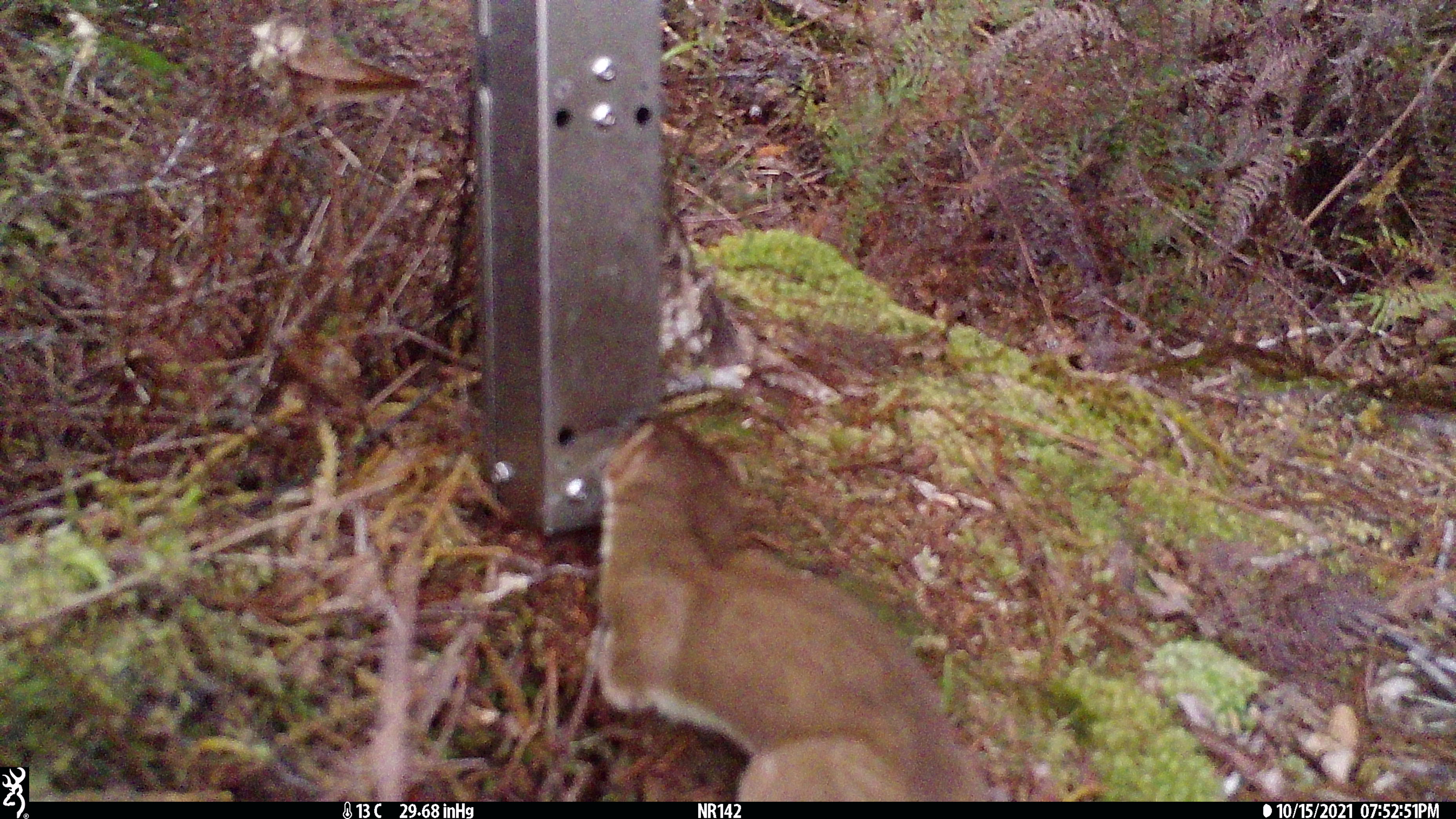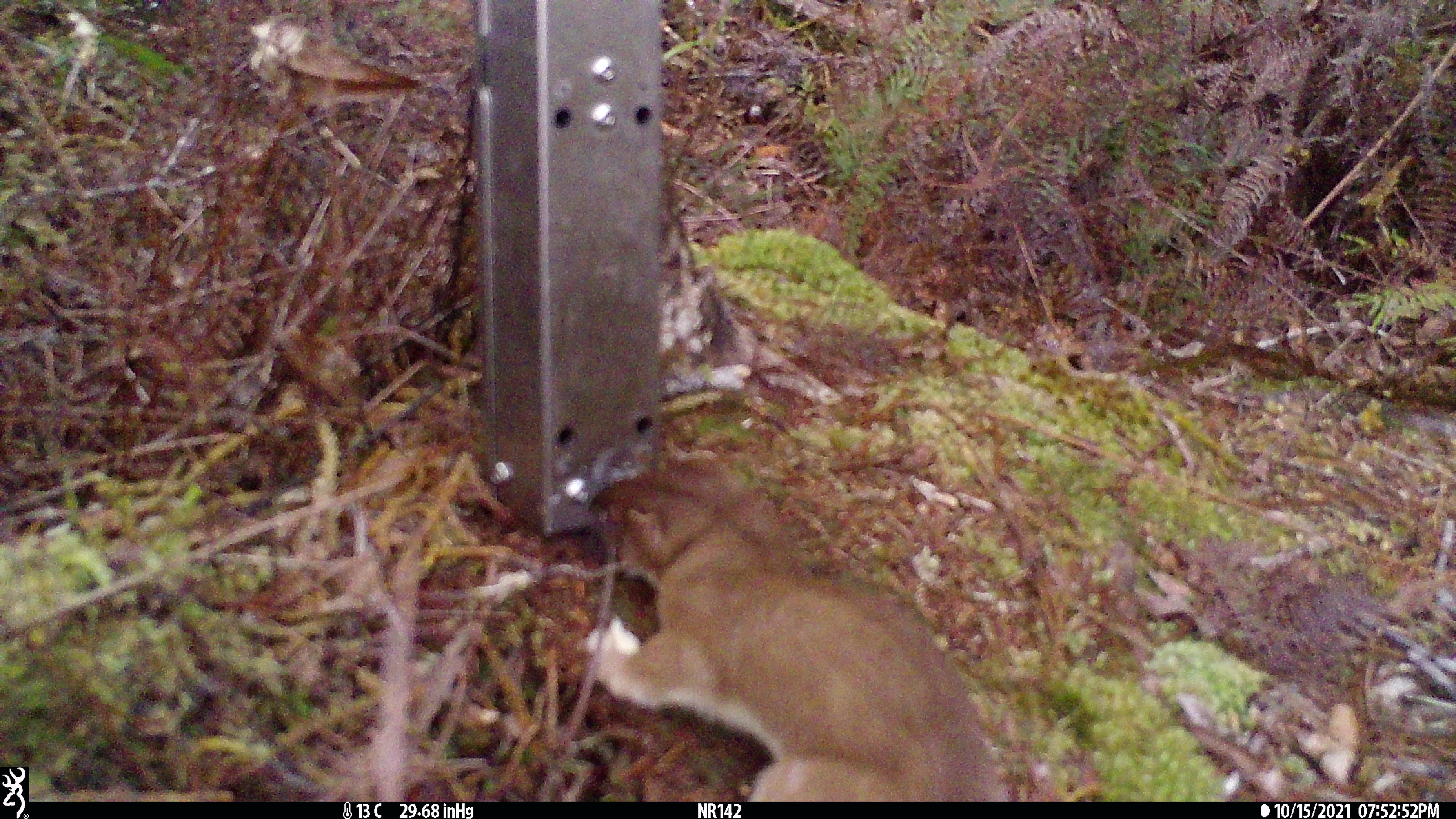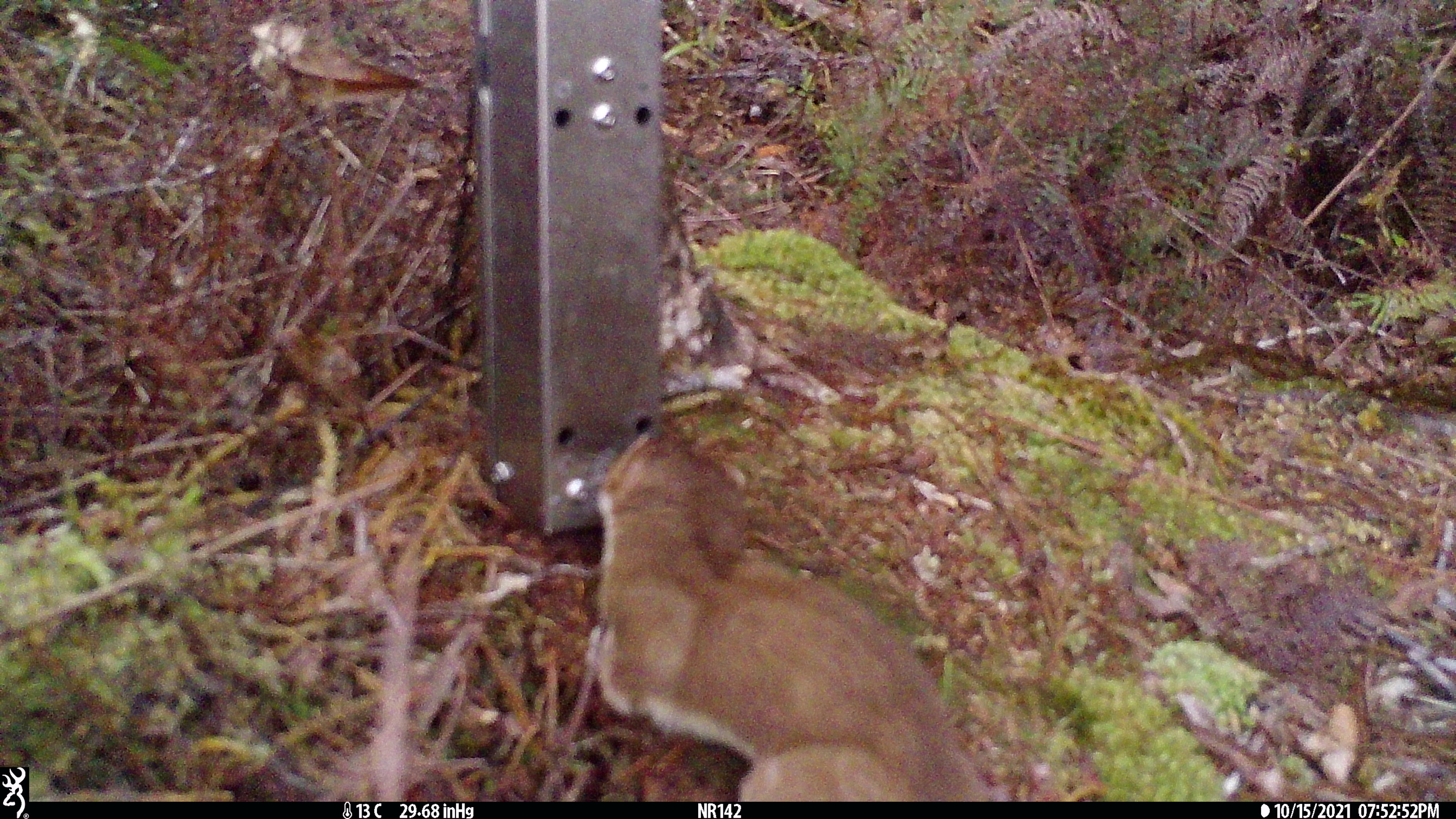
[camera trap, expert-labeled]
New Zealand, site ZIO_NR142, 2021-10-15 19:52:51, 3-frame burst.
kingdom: Animalia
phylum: Chordata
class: Mammalia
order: Carnivora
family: Mustelidae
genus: Mustela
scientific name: Mustela erminea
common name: stoat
Stoat (Mustela erminea).